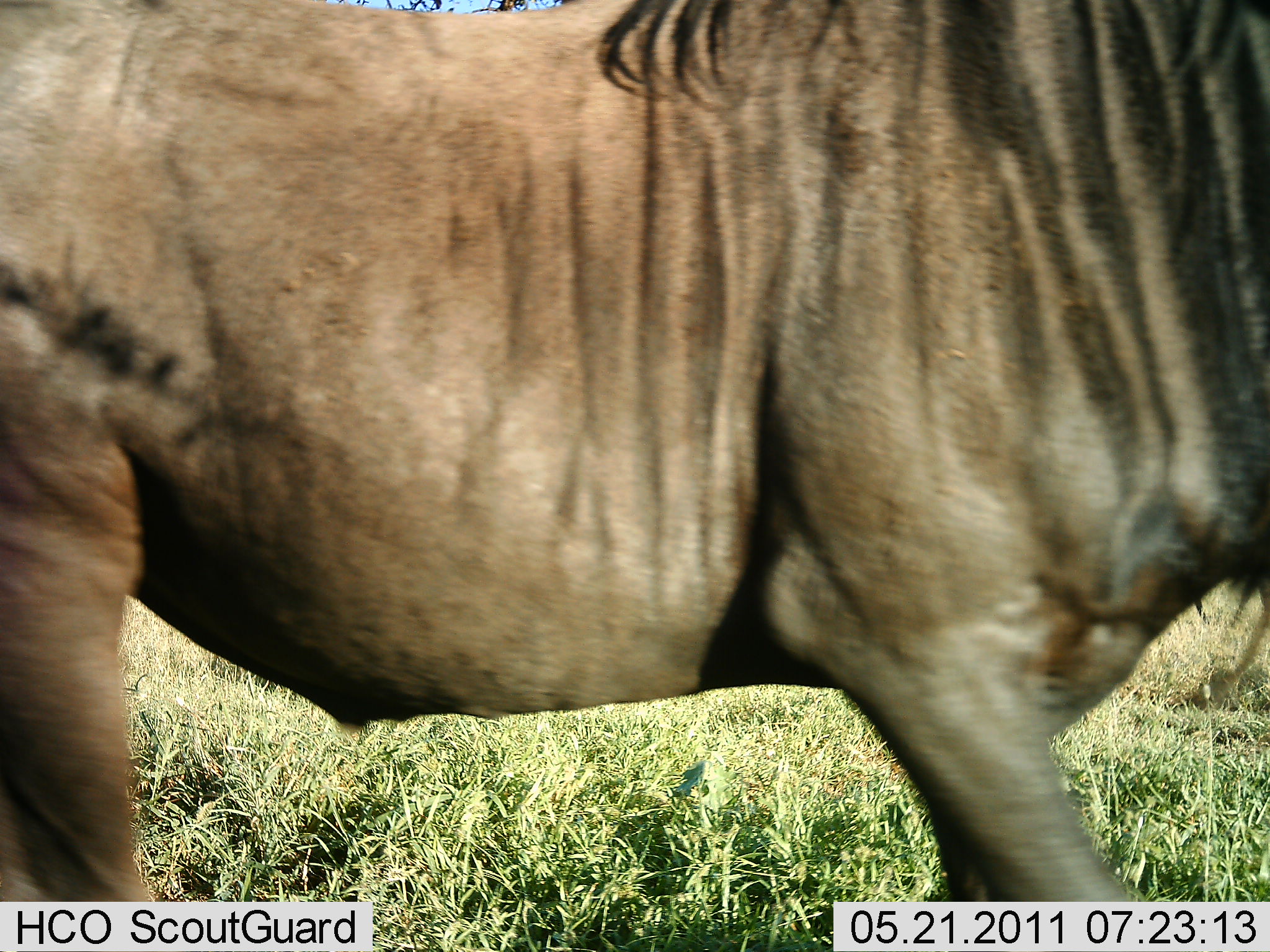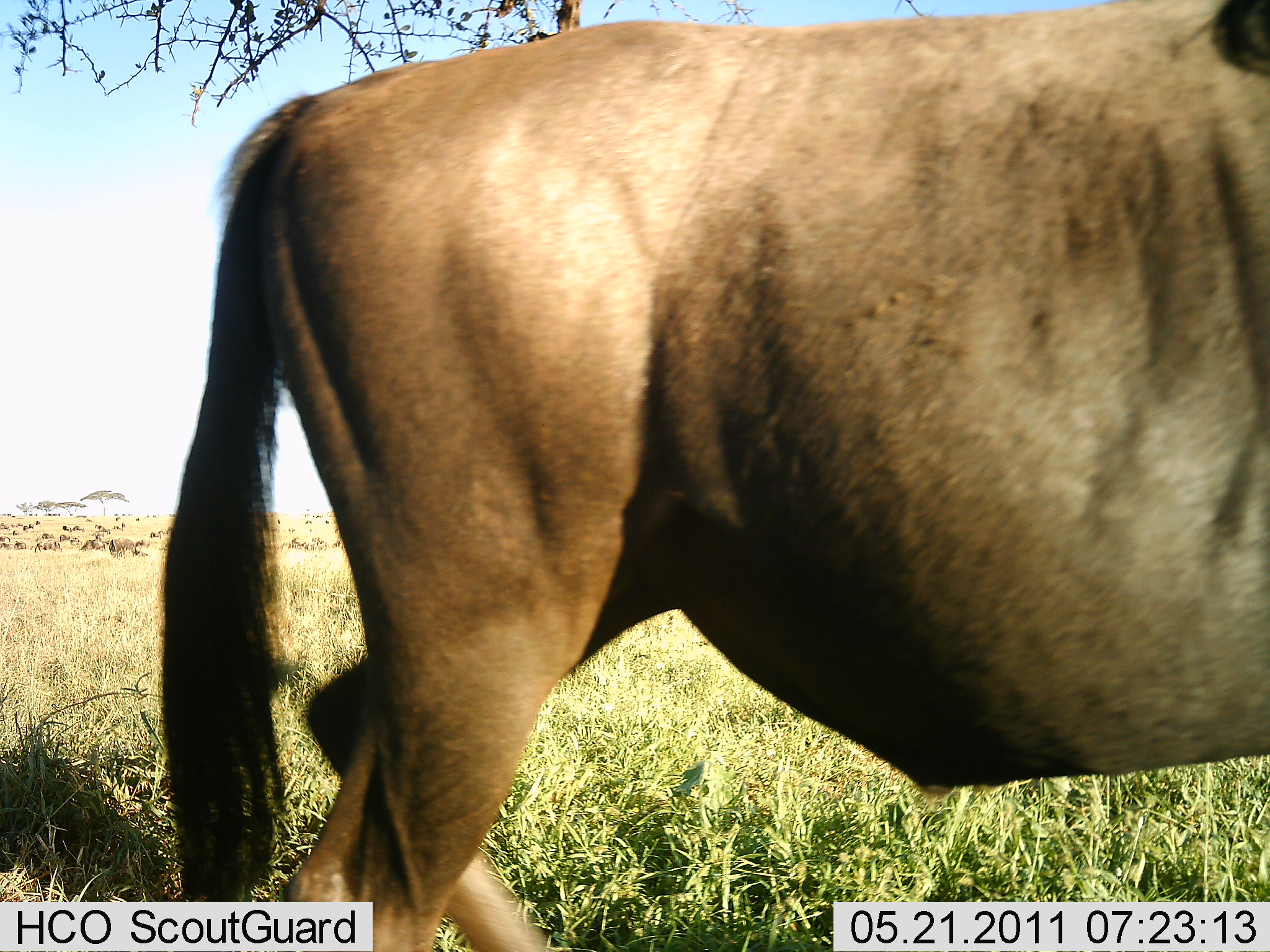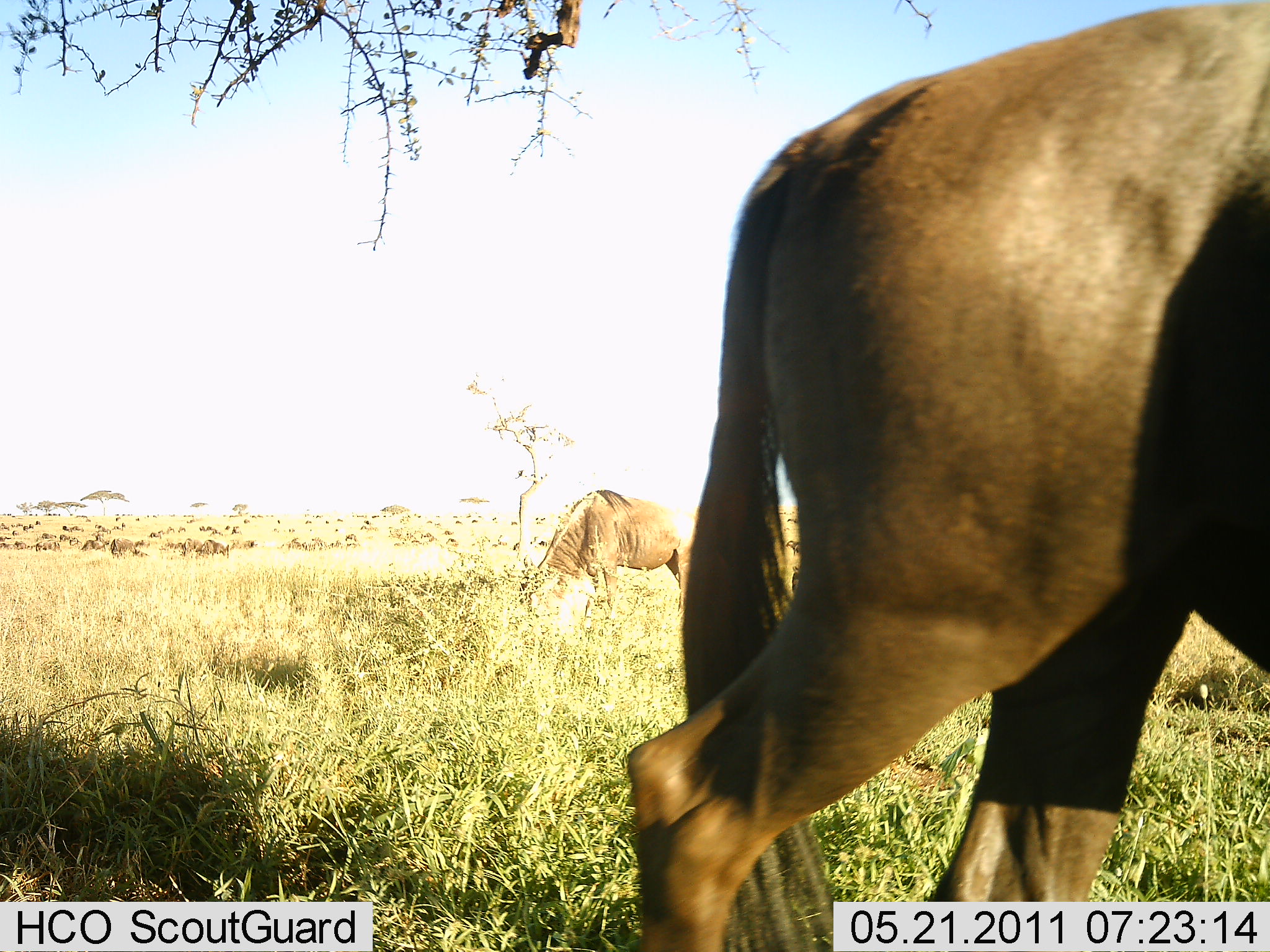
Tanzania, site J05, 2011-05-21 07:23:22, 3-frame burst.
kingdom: Animalia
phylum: Chordata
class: Mammalia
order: Artiodactyla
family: Bovidae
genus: Connochaetes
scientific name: Connochaetes taurinus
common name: blue wildebeest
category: wildebeest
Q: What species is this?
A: Wildebeest (blue wildebeest) (Connochaetes taurinus).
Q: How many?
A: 2.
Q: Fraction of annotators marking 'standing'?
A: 33%.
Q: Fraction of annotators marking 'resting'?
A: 0%.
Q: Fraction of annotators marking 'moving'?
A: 75%.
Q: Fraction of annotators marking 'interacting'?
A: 0%.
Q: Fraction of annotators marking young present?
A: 0%.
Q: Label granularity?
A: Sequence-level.